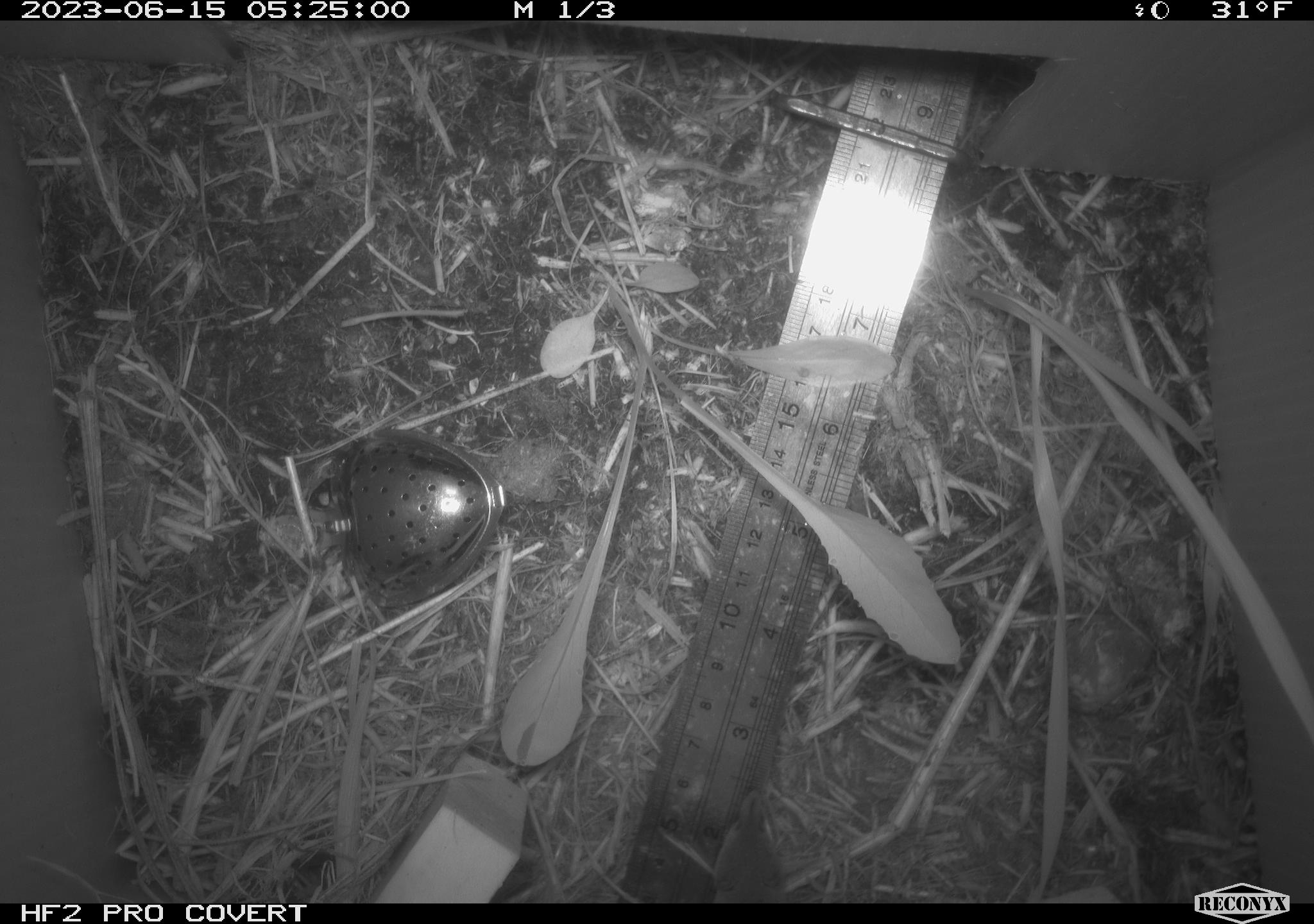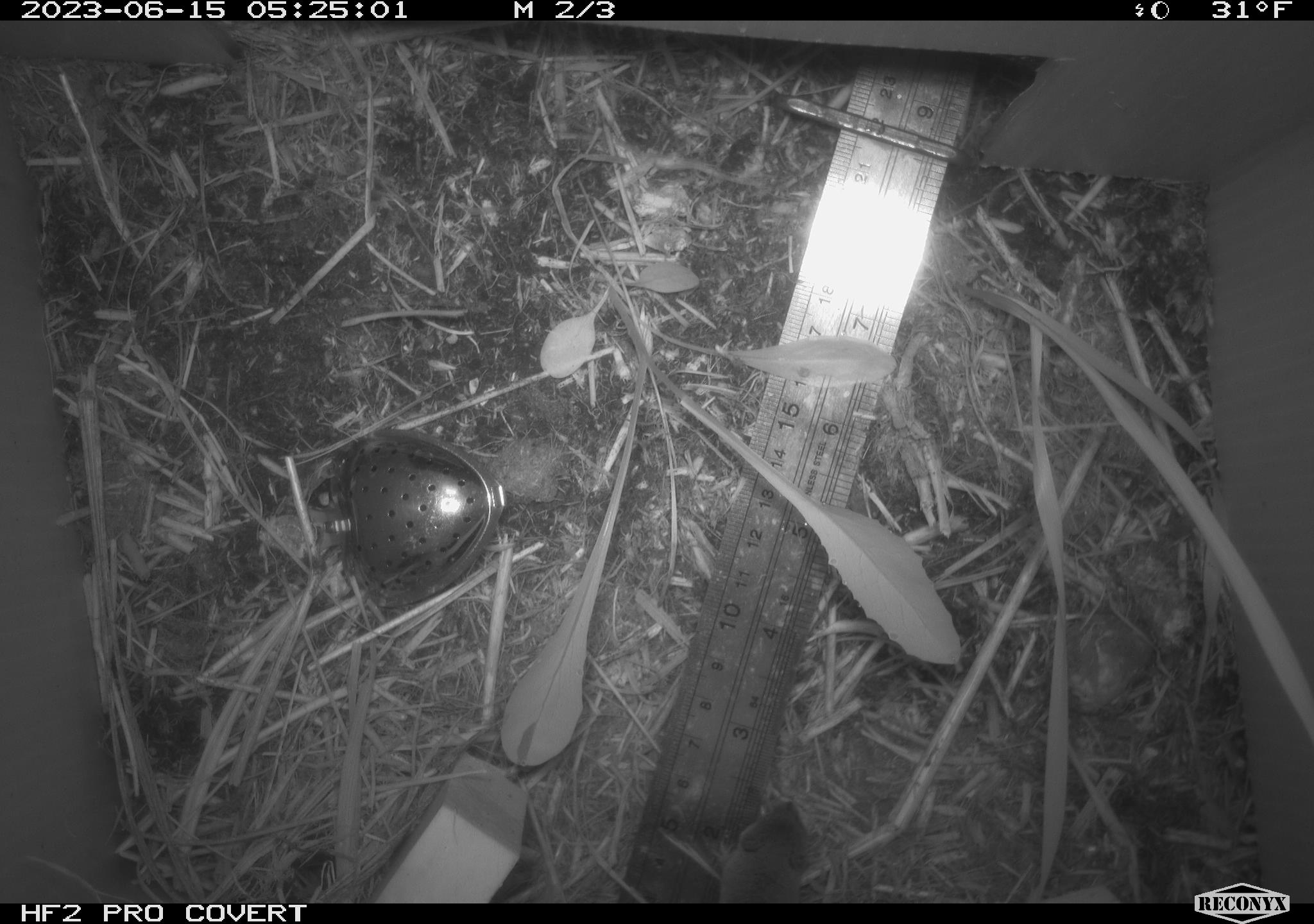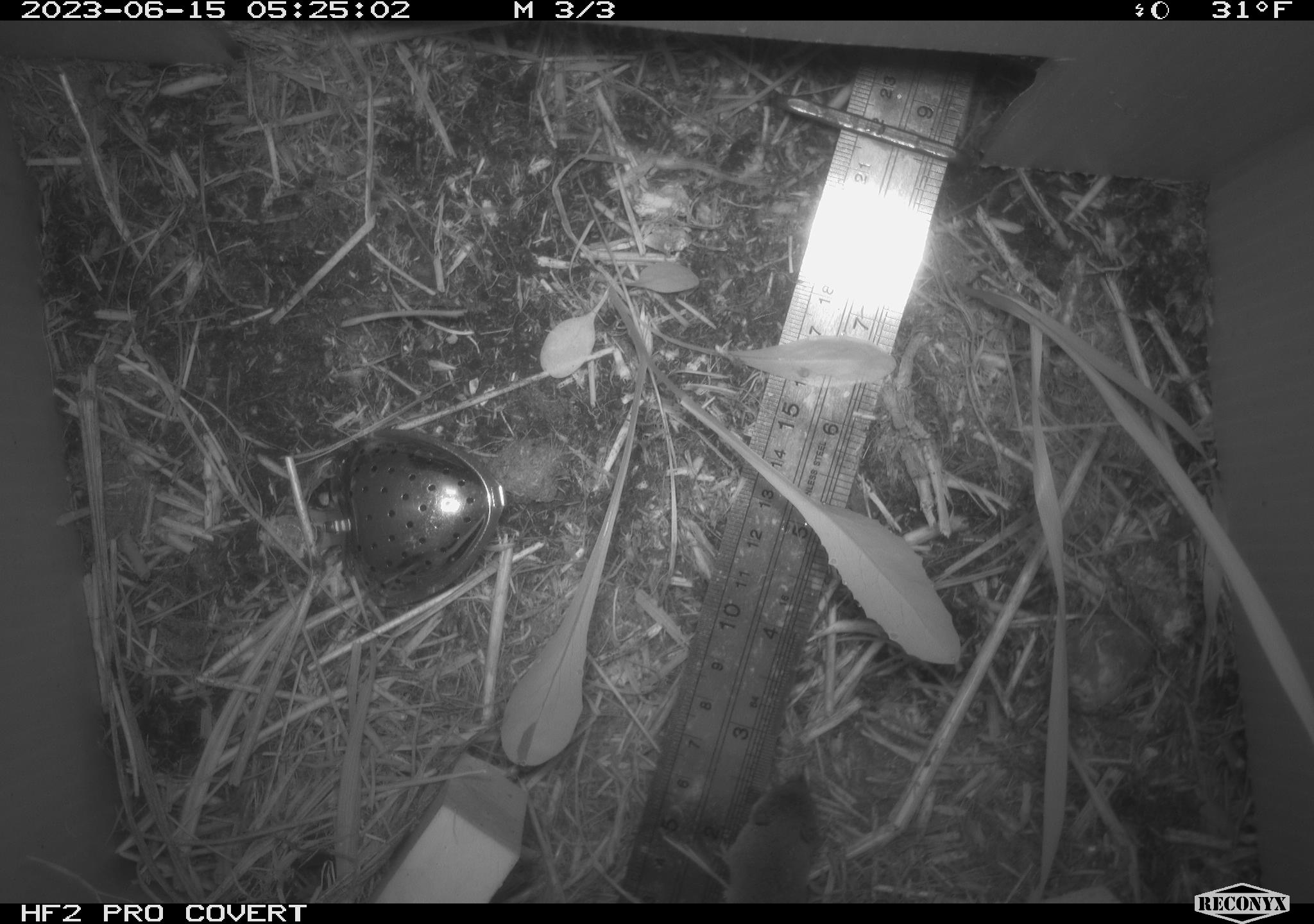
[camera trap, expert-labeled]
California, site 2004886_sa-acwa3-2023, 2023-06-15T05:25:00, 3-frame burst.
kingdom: Animalia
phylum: Chordata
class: Mammalia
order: Eulipotyphla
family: Soricidae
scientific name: Soricidae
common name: shrews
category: soricidae family